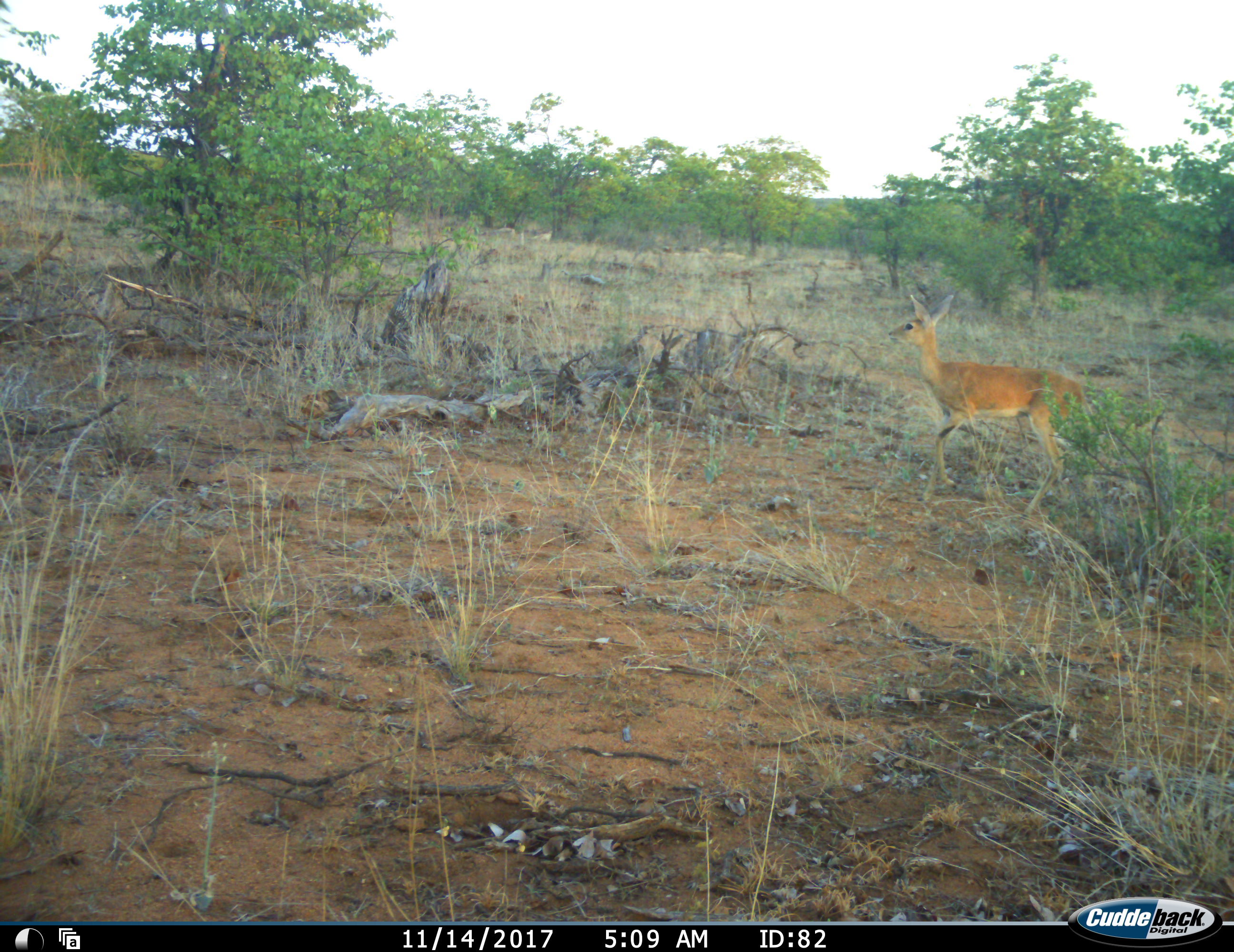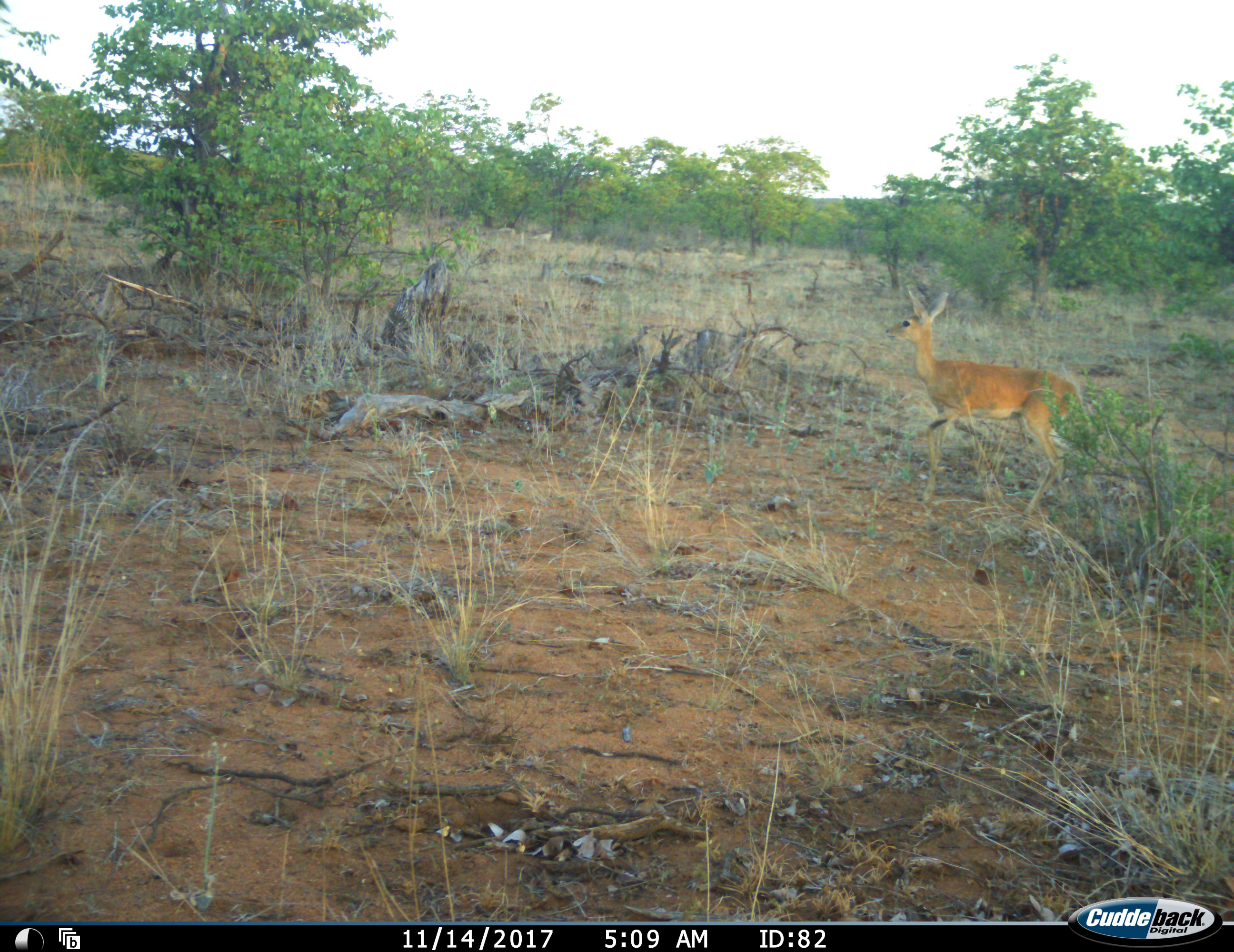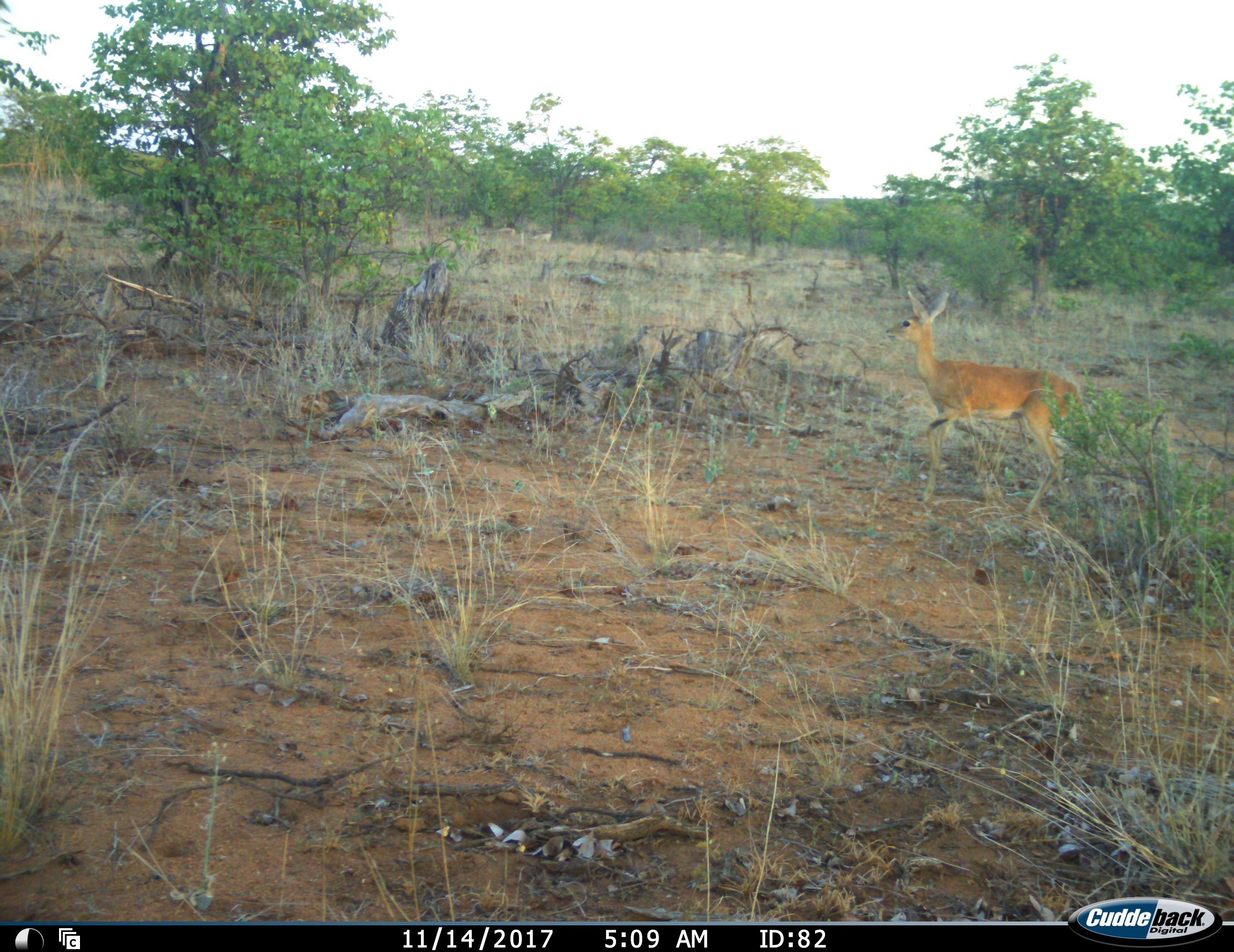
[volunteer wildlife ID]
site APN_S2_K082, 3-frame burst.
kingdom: Animalia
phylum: Chordata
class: Mammalia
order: Artiodactyla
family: Bovidae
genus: Raphicerus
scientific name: Raphicerus campestris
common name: steenbok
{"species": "steenbok (Raphicerus campestris)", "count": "1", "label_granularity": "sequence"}